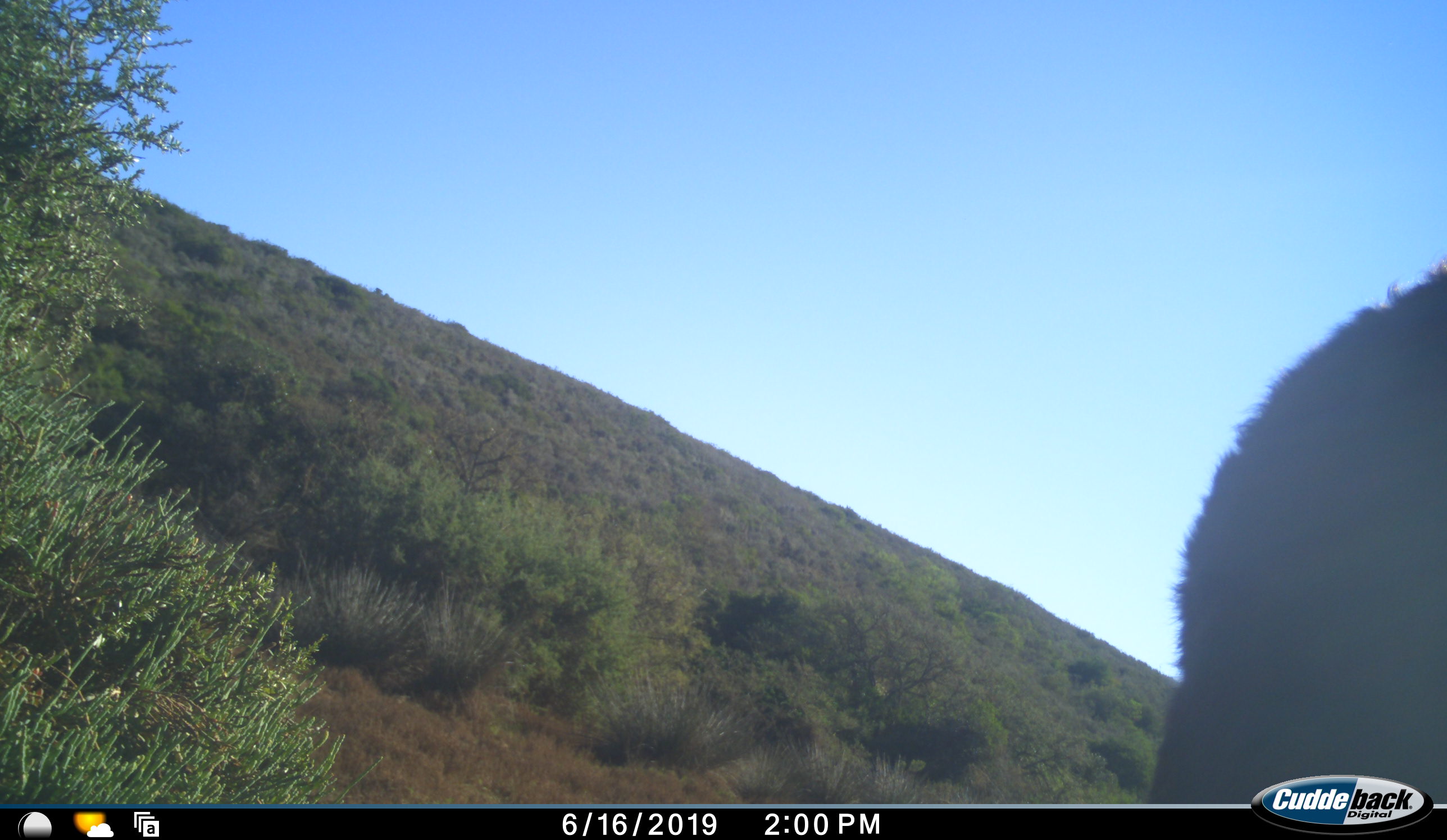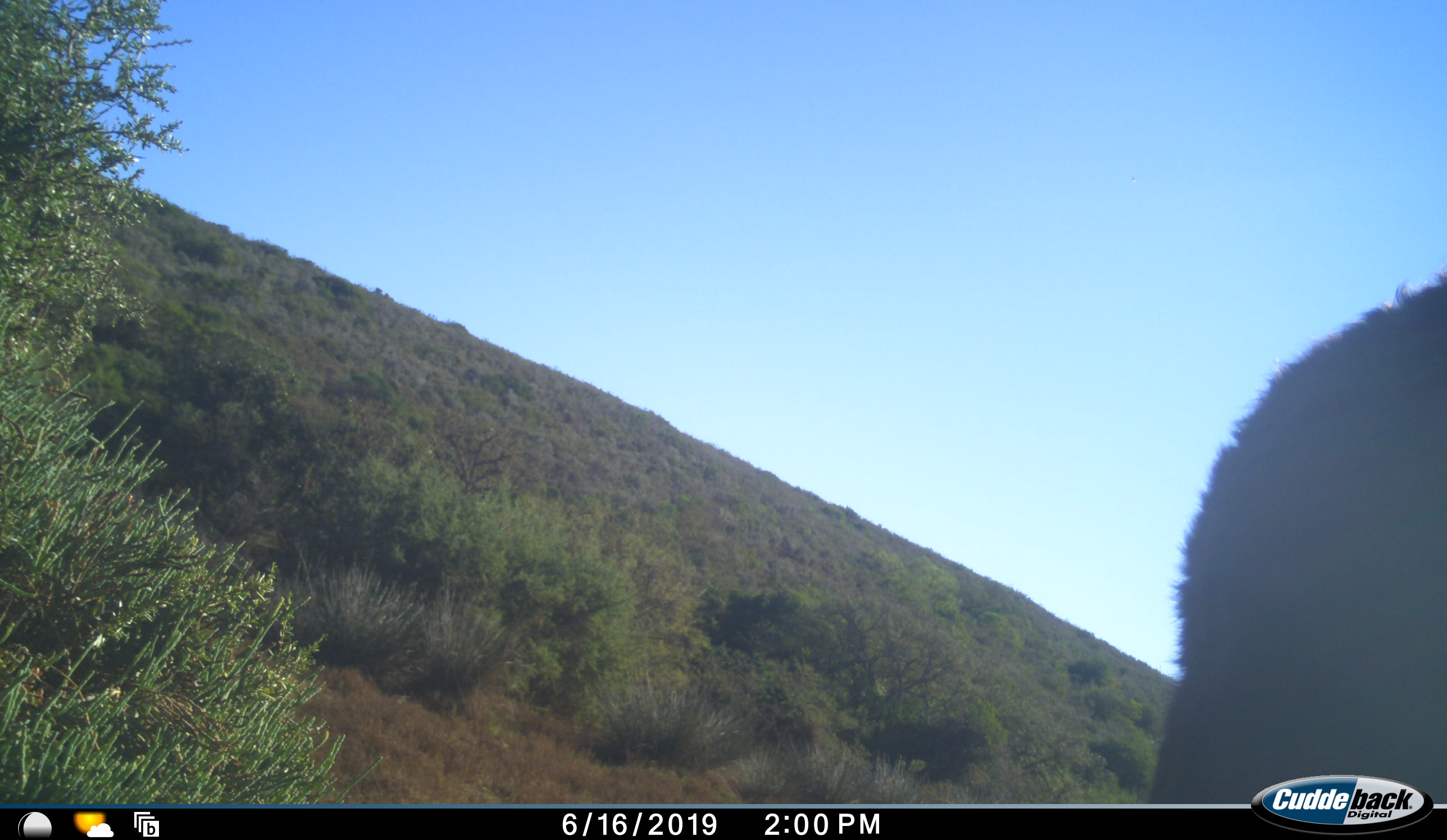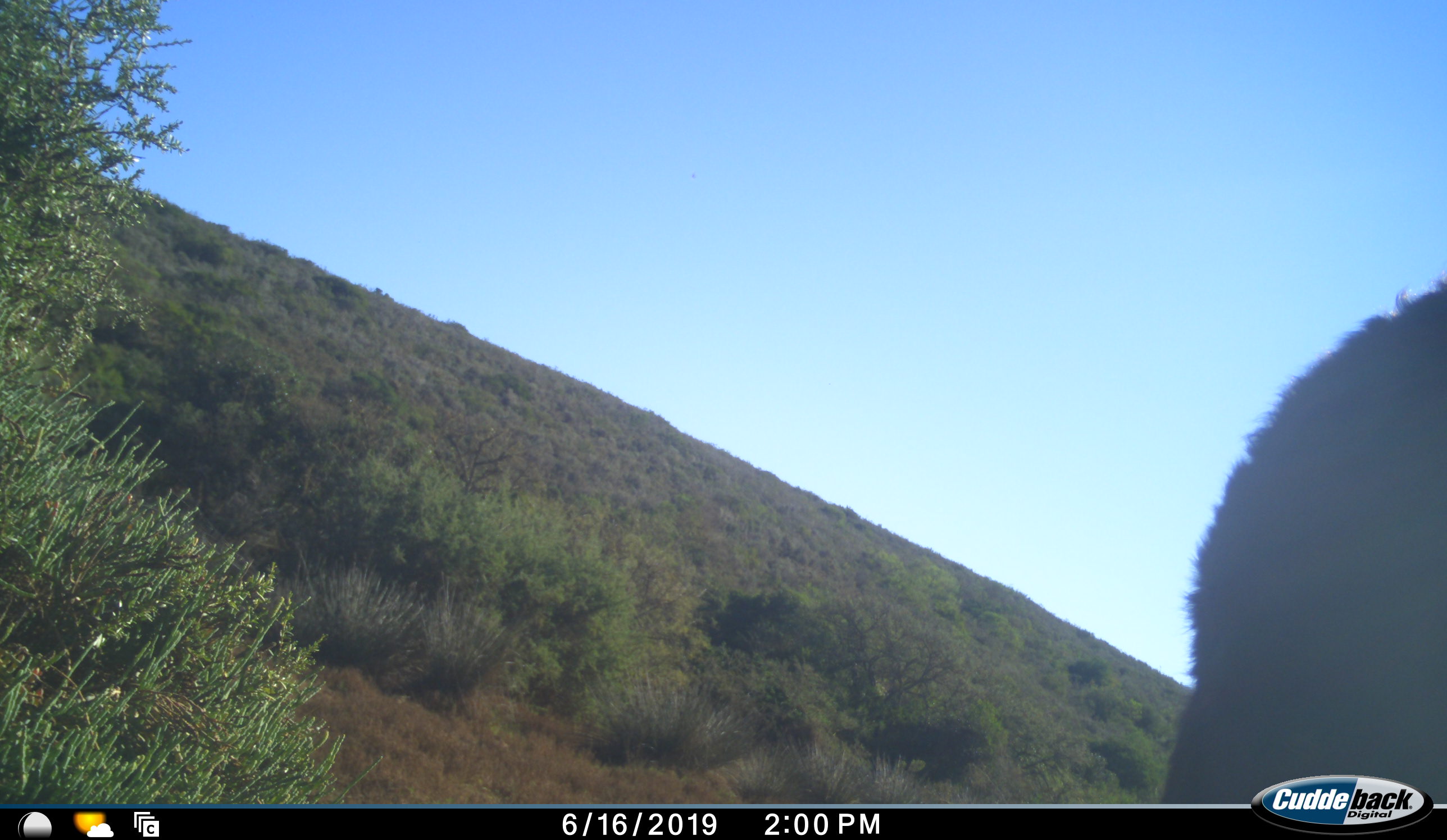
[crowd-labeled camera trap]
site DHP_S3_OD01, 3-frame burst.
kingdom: Animalia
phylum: Chordata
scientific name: Vertebrata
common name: domestic animal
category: domesticanimal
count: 1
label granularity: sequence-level